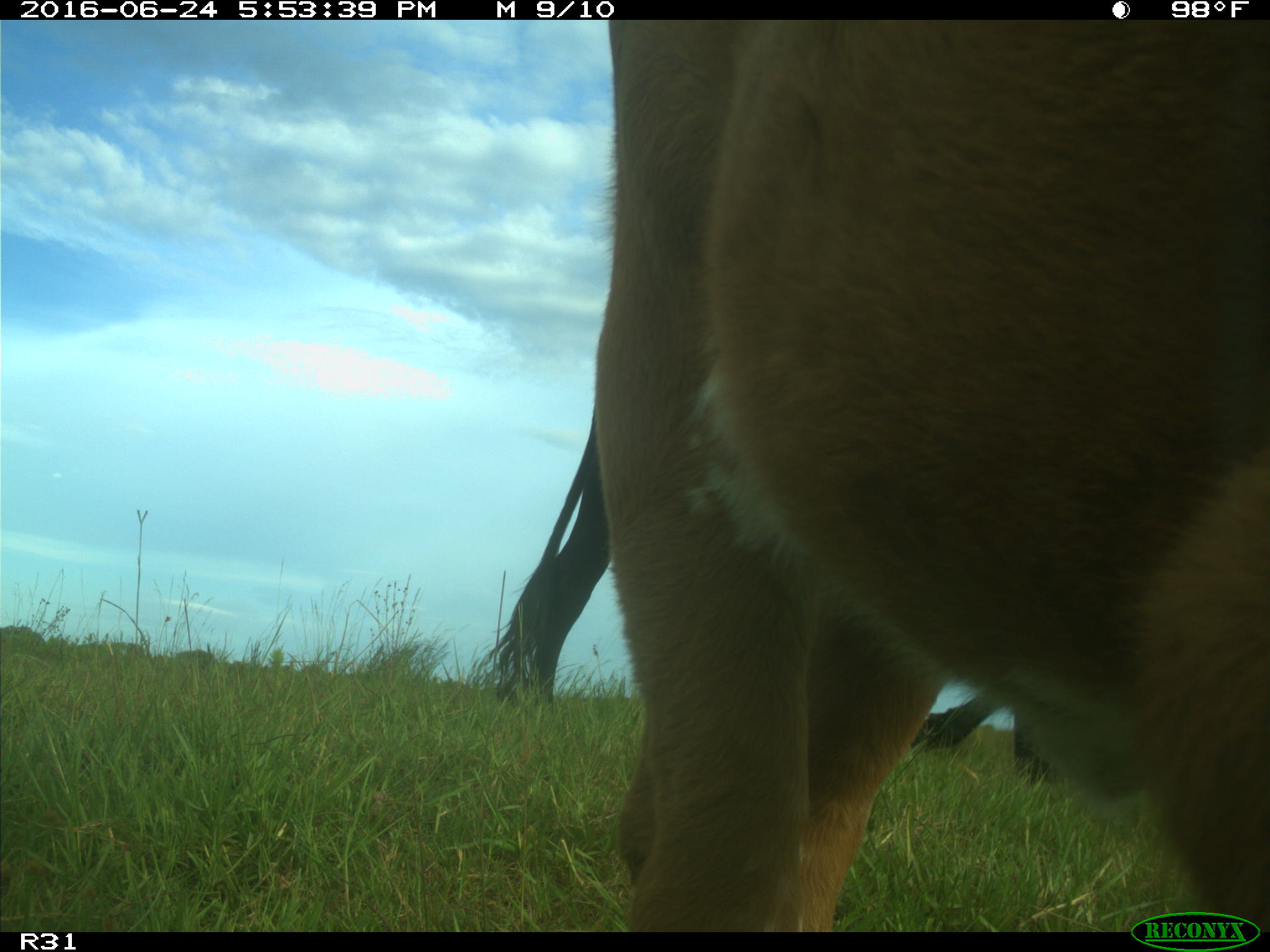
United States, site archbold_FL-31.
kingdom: Animalia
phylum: Chordata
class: Mammalia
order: Artiodactyla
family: Bovidae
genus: Bos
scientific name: Bos taurus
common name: domestic cow